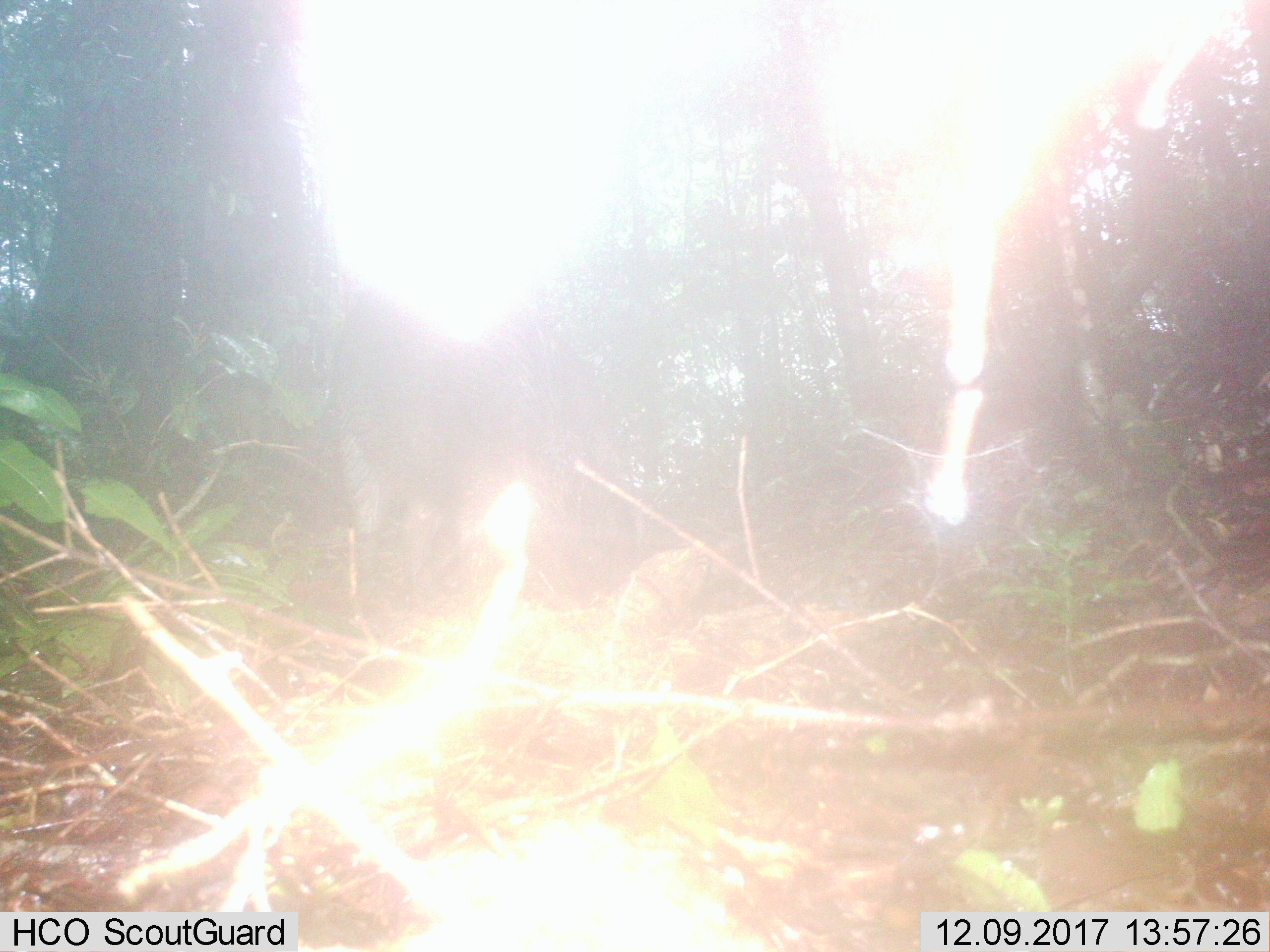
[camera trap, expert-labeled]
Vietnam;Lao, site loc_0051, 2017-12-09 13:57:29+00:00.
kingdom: Animalia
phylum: Chordata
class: Mammalia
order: Artiodactyla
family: Suidae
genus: Sus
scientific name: Sus scrofa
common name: eurasian wild pig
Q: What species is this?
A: Eurasian wild pig (Sus scrofa).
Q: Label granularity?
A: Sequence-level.